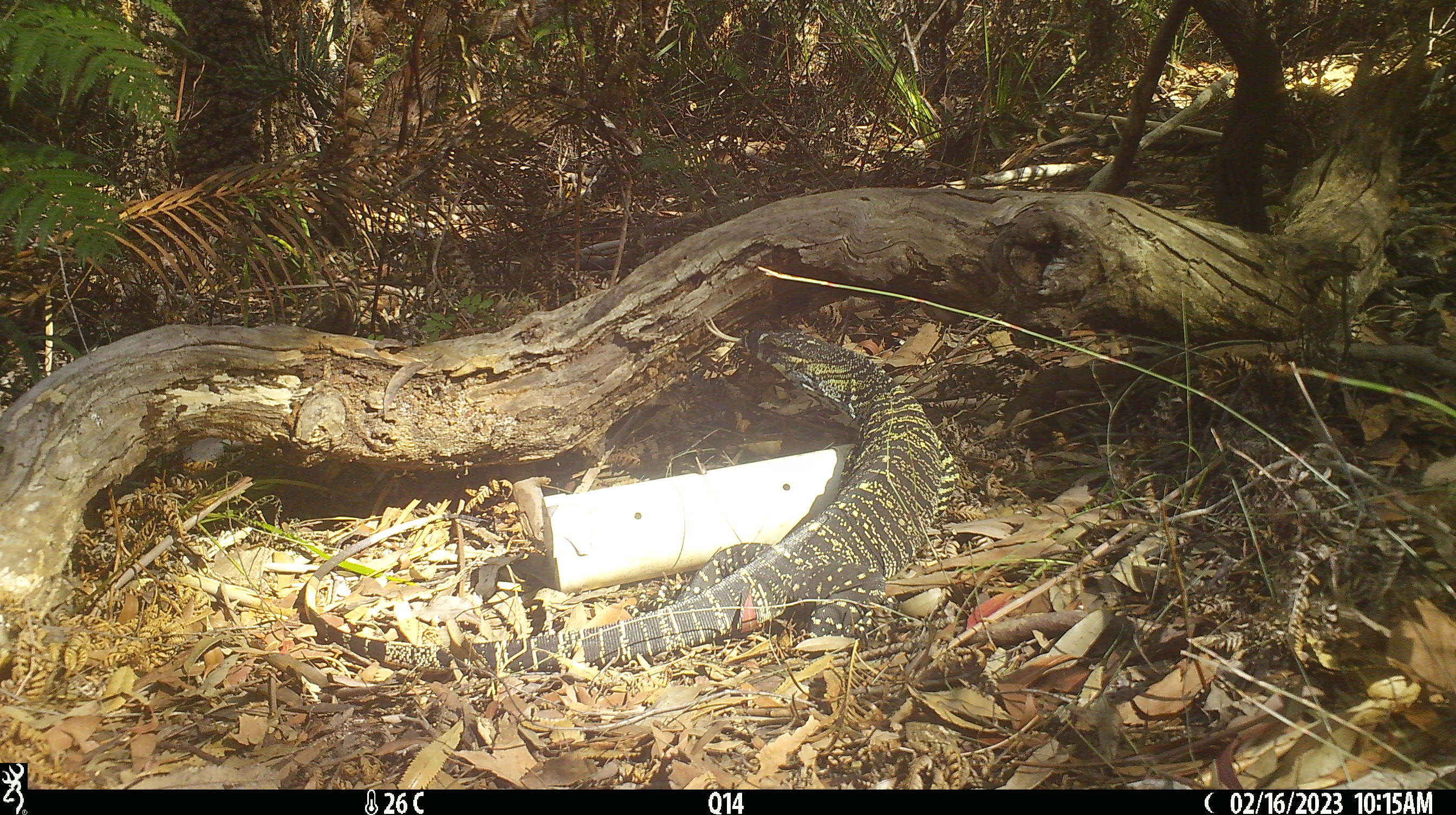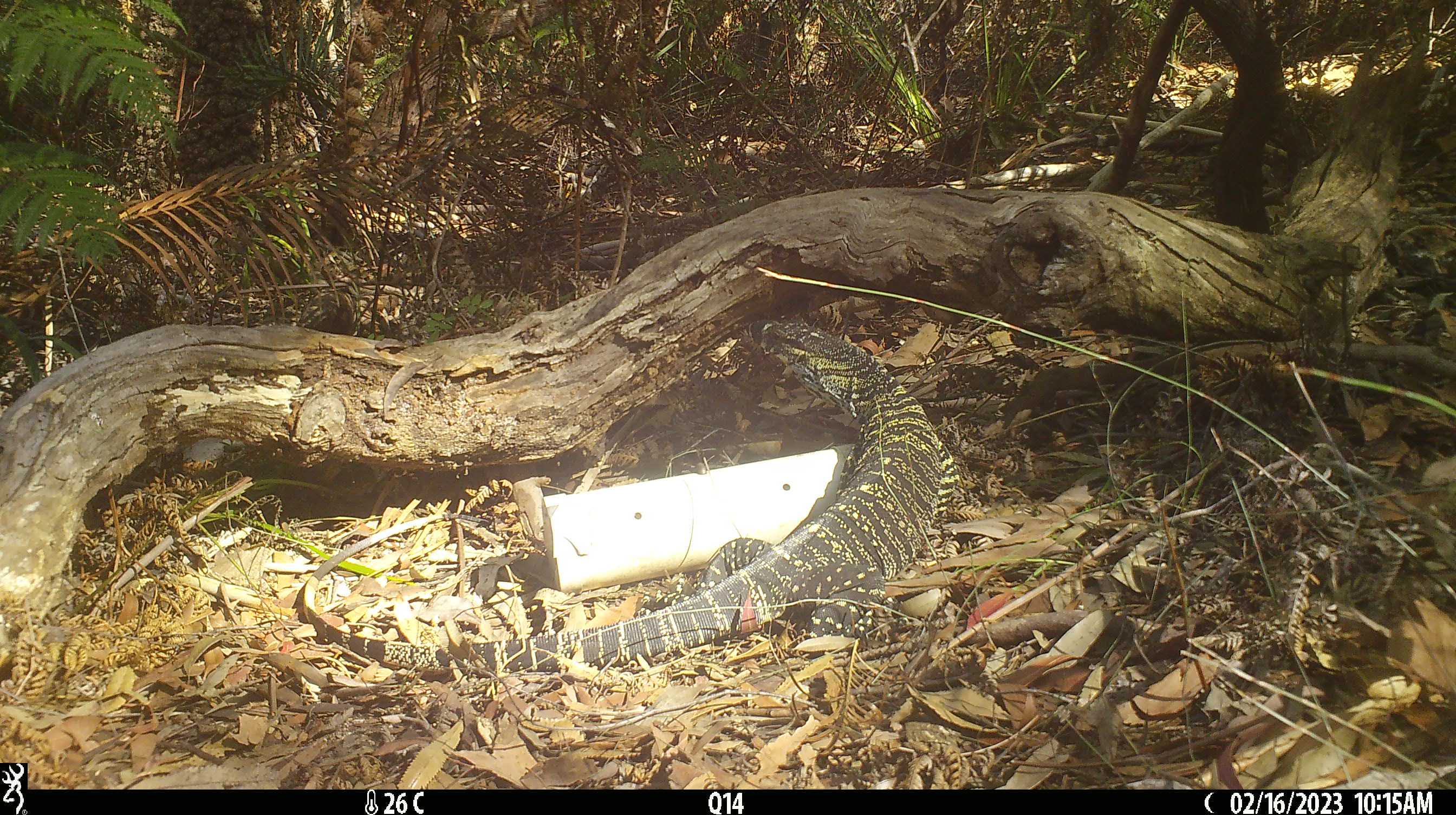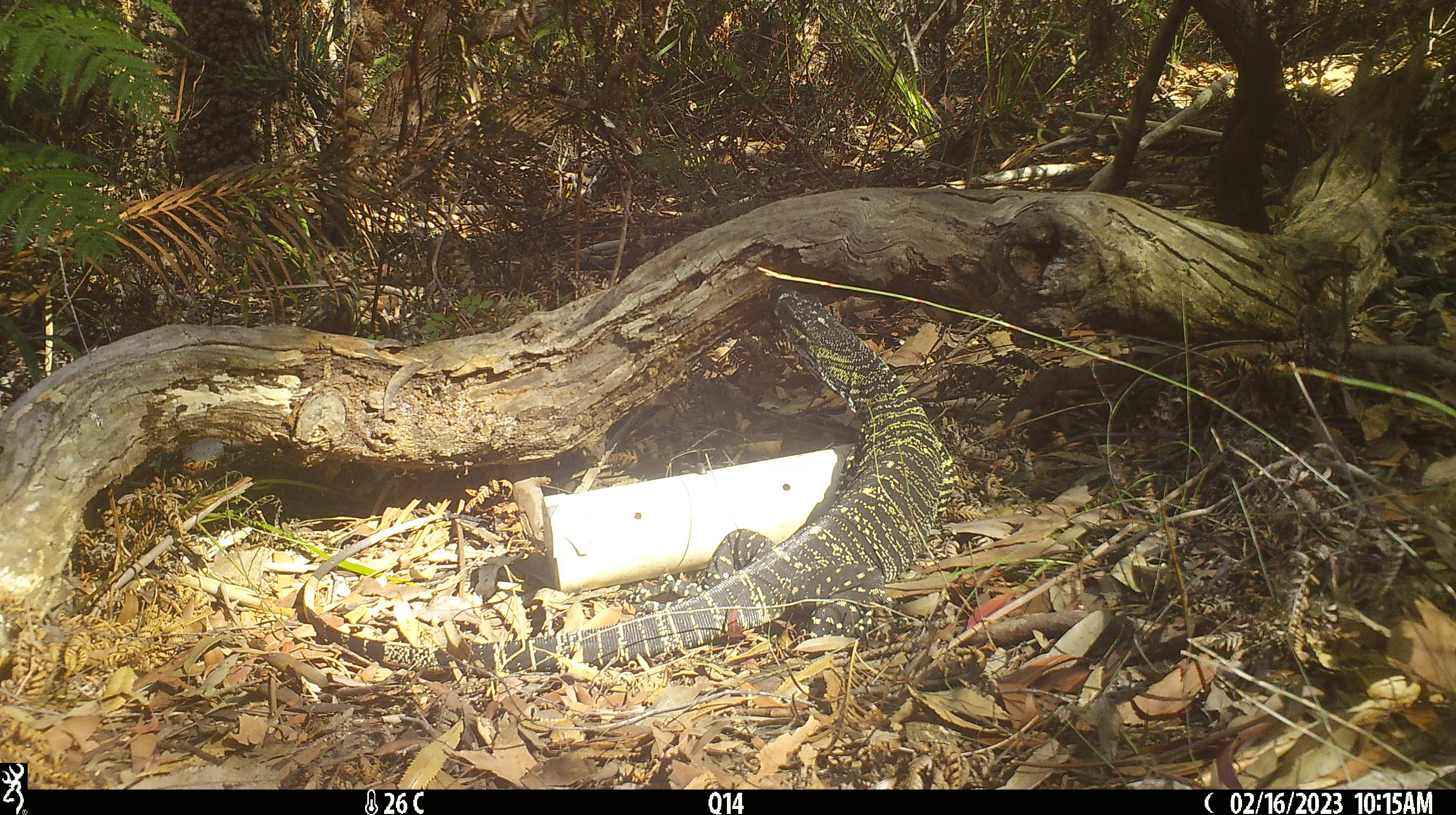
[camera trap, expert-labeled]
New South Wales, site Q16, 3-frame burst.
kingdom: Animalia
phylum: Chordata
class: Reptilia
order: Squamata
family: Varanidae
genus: Varanus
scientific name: Varanus varius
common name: lace monitor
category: goanna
Goanna (lace monitor) (Varanus varius).